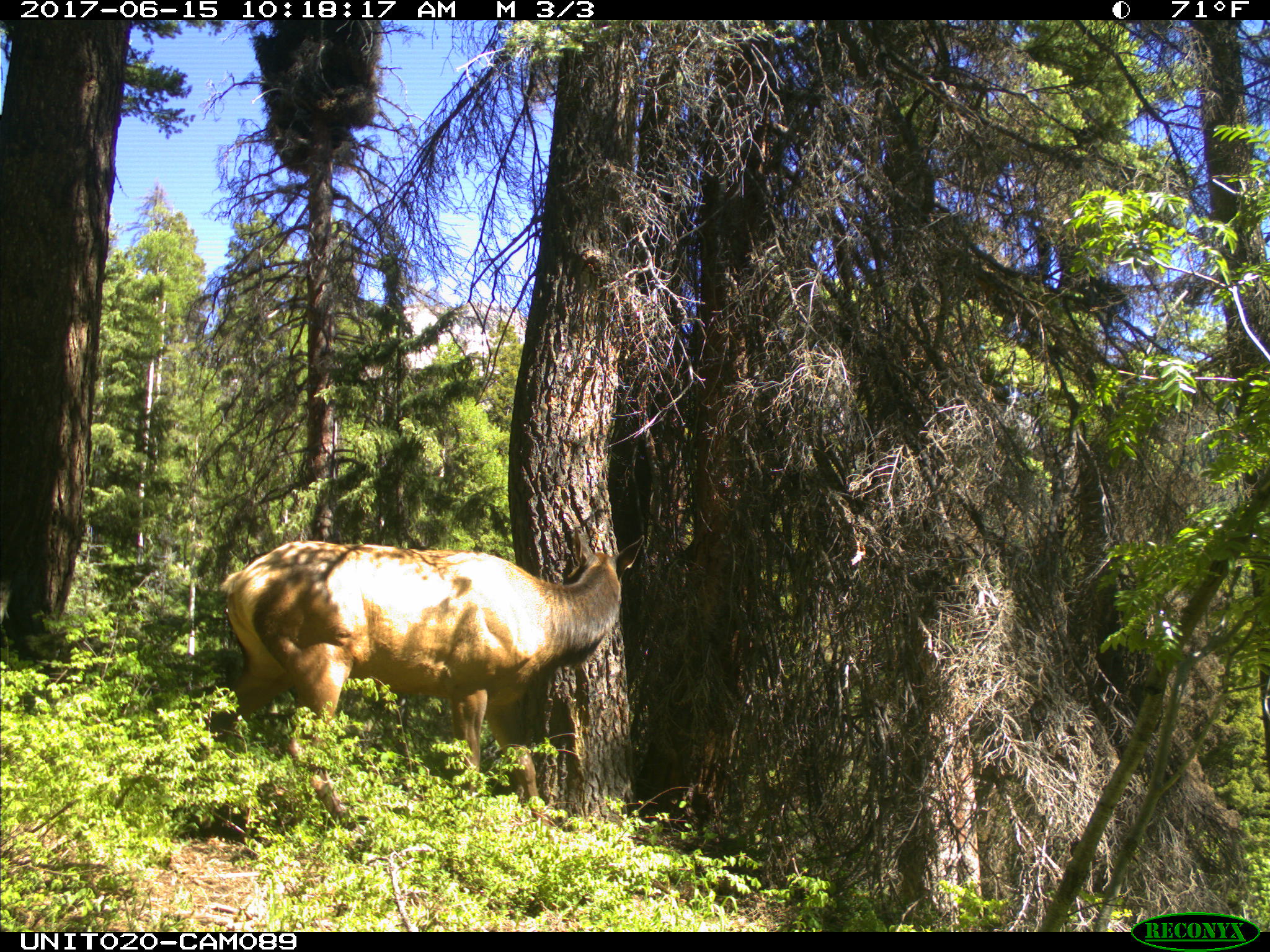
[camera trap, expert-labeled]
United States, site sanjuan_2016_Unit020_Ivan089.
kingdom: Animalia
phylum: Chordata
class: Mammalia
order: Artiodactyla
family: Cervidae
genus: Cervus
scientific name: Cervus elaphus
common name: red deer